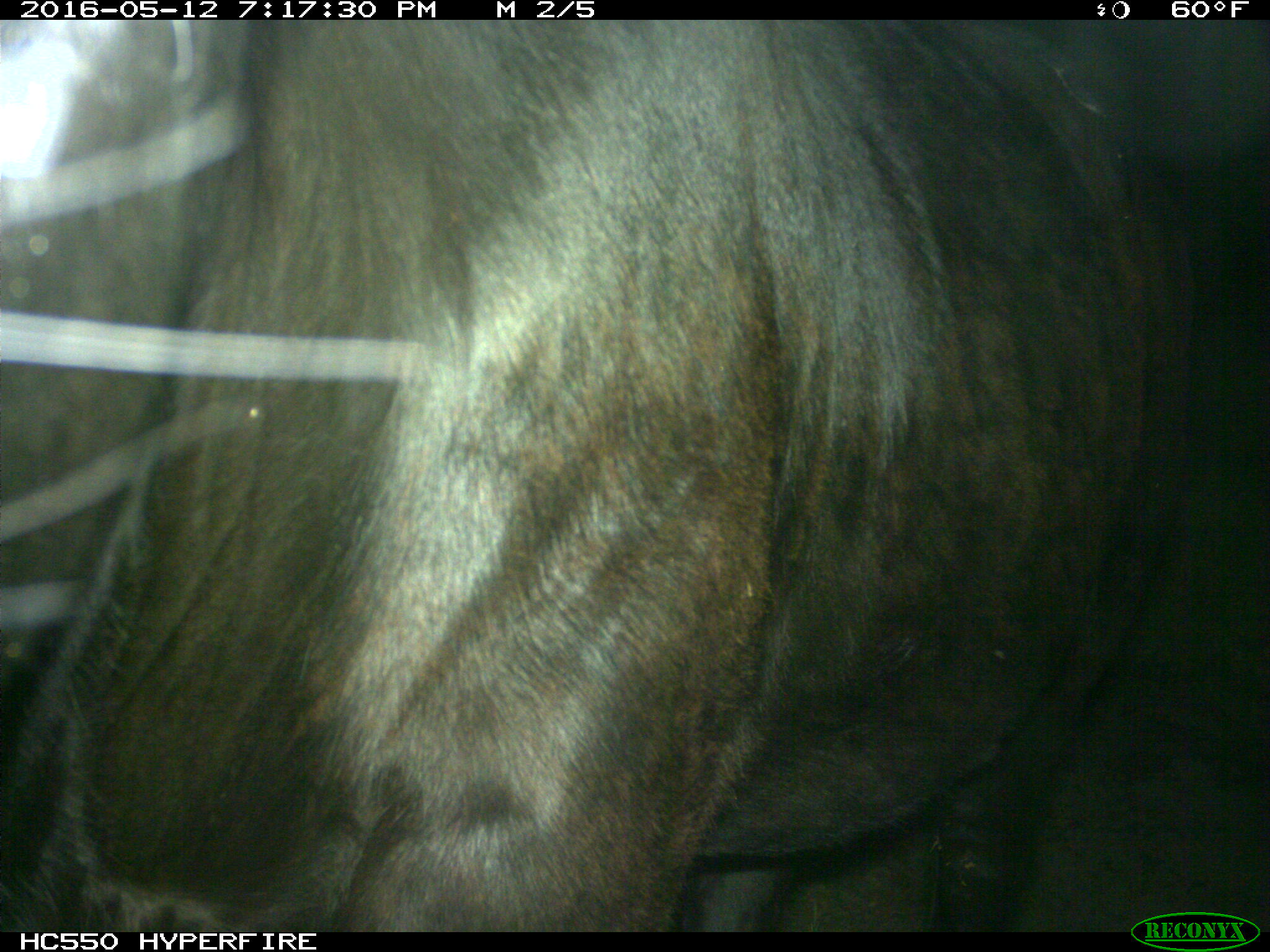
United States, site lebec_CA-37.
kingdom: Animalia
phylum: Chordata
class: Mammalia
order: Artiodactyla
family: Bovidae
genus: Bos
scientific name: Bos taurus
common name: domestic cow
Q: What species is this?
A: Bos taurus (domestic cow).